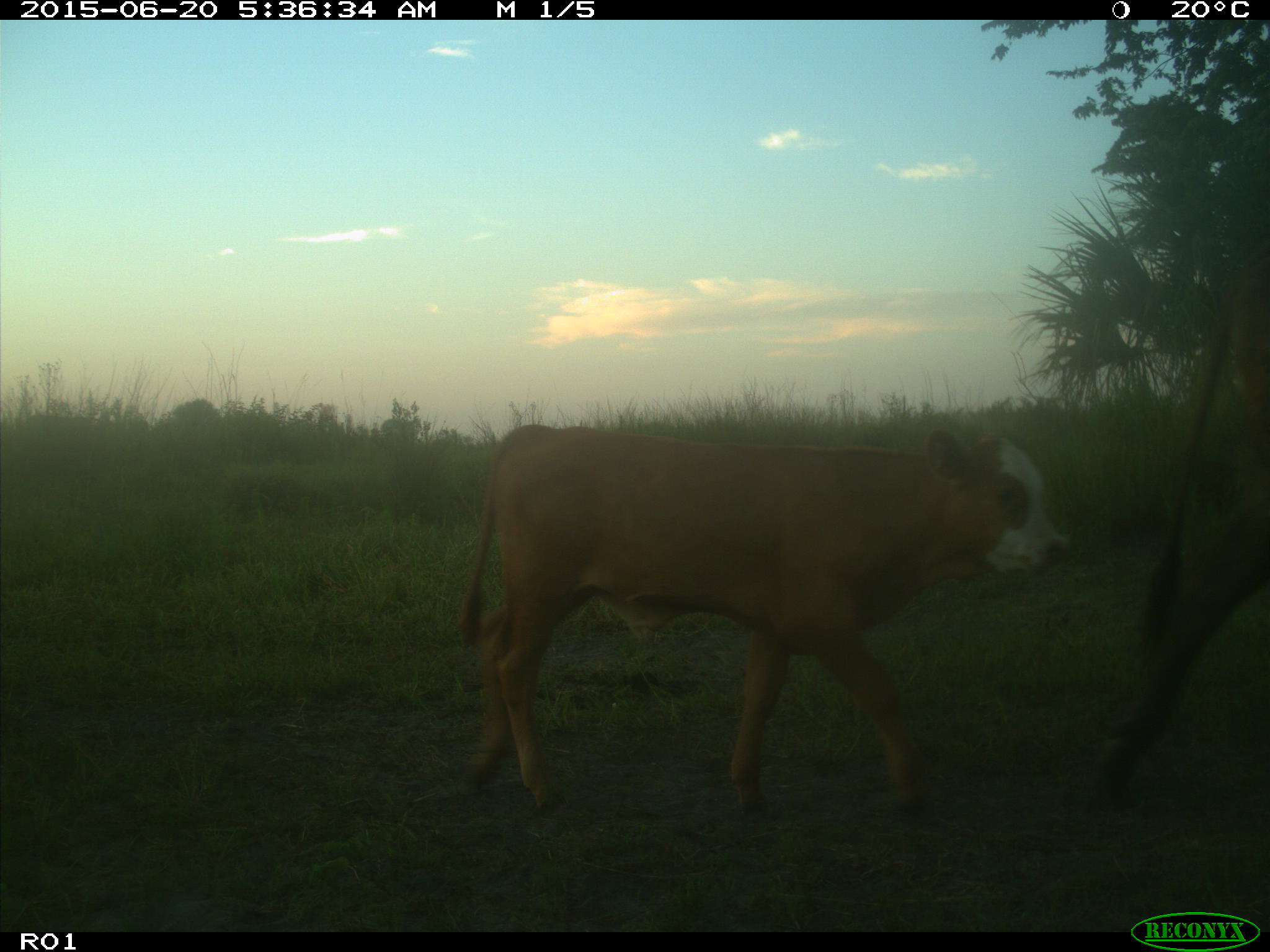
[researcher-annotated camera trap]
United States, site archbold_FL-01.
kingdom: Animalia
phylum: Chordata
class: Mammalia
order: Artiodactyla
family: Bovidae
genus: Bos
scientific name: Bos taurus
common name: domestic cow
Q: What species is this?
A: Bos taurus (domestic cow).